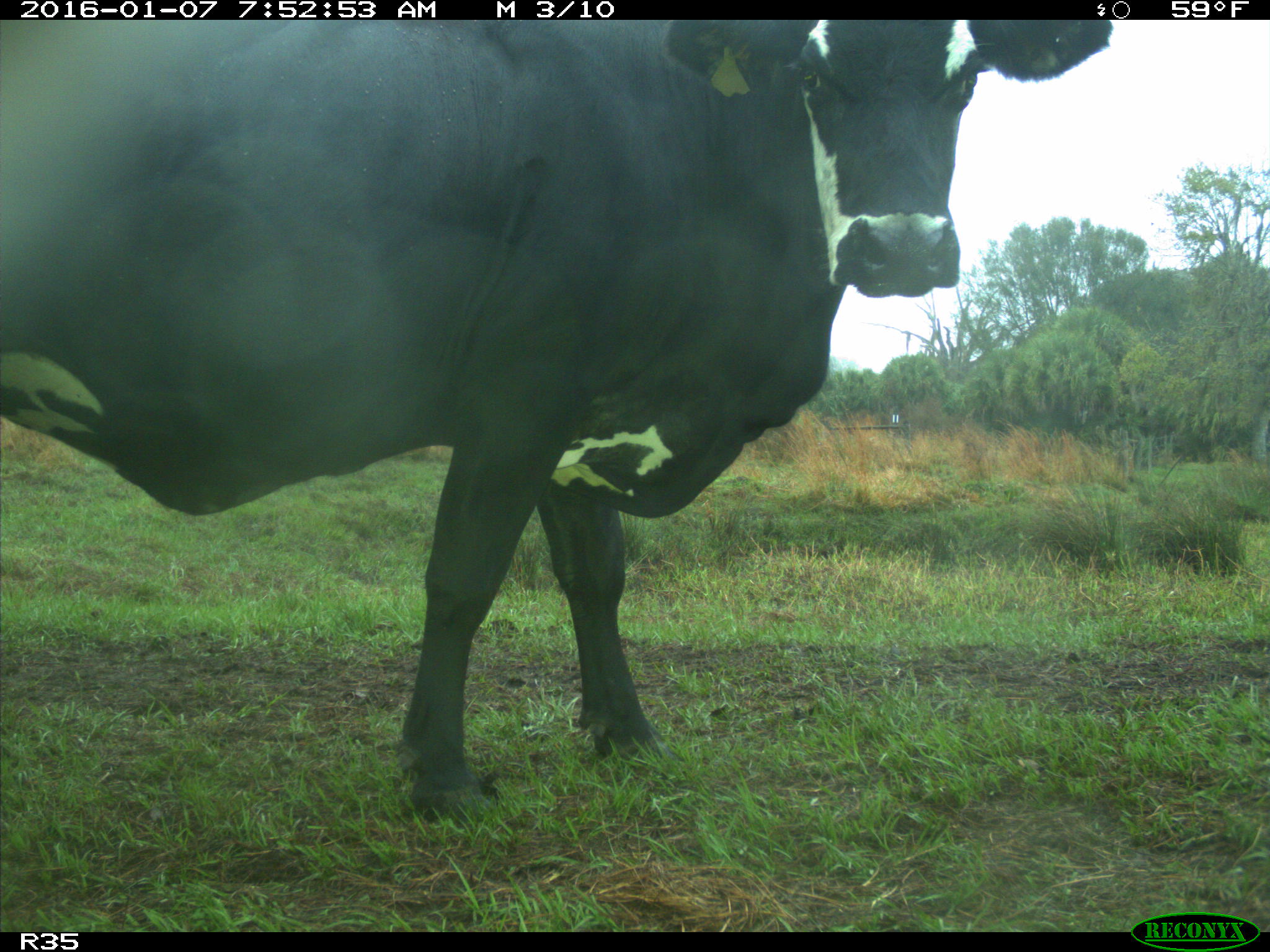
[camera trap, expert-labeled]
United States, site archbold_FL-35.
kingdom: Animalia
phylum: Chordata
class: Mammalia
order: Artiodactyla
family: Bovidae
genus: Bos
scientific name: Bos taurus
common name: domestic cow